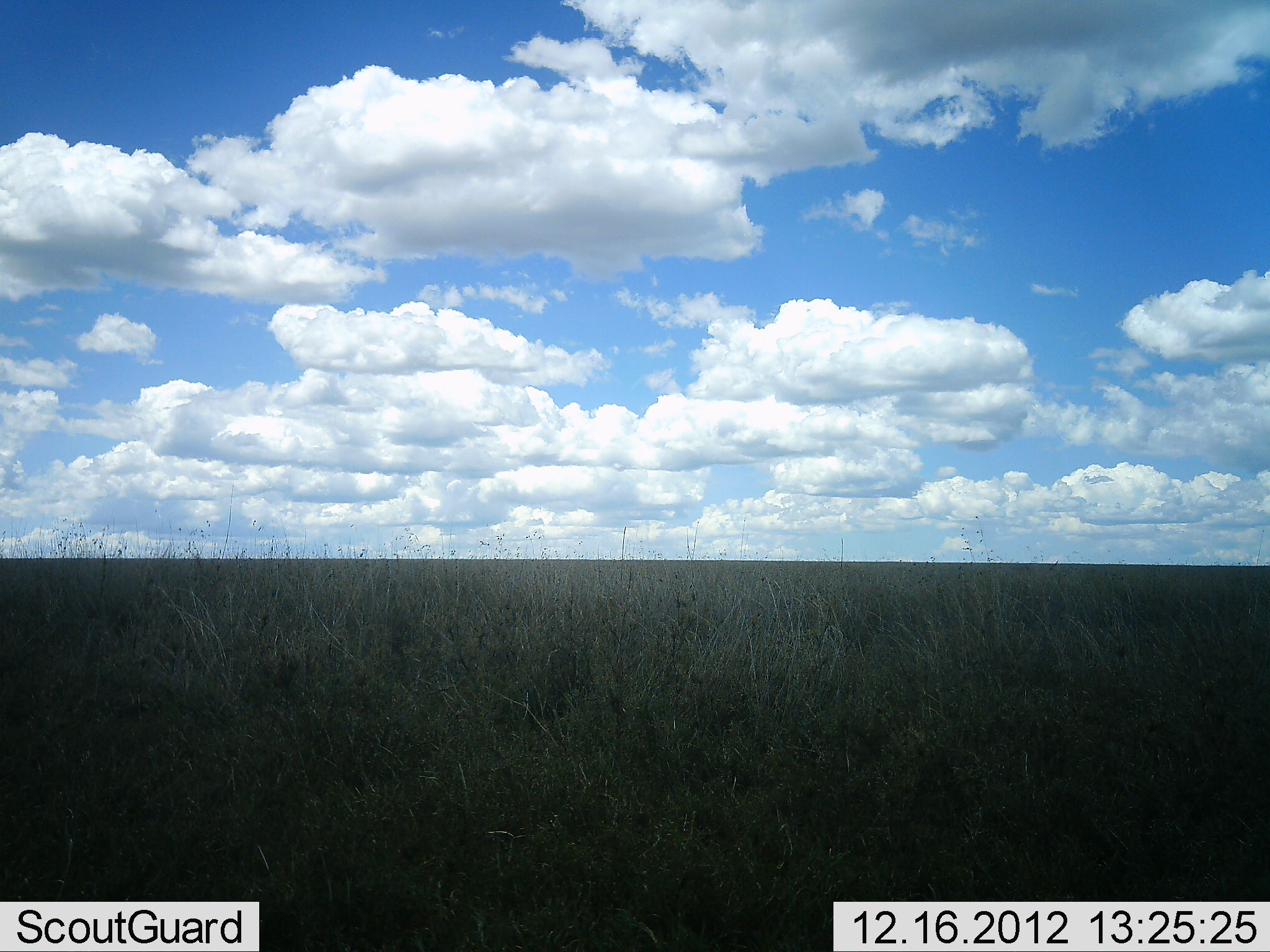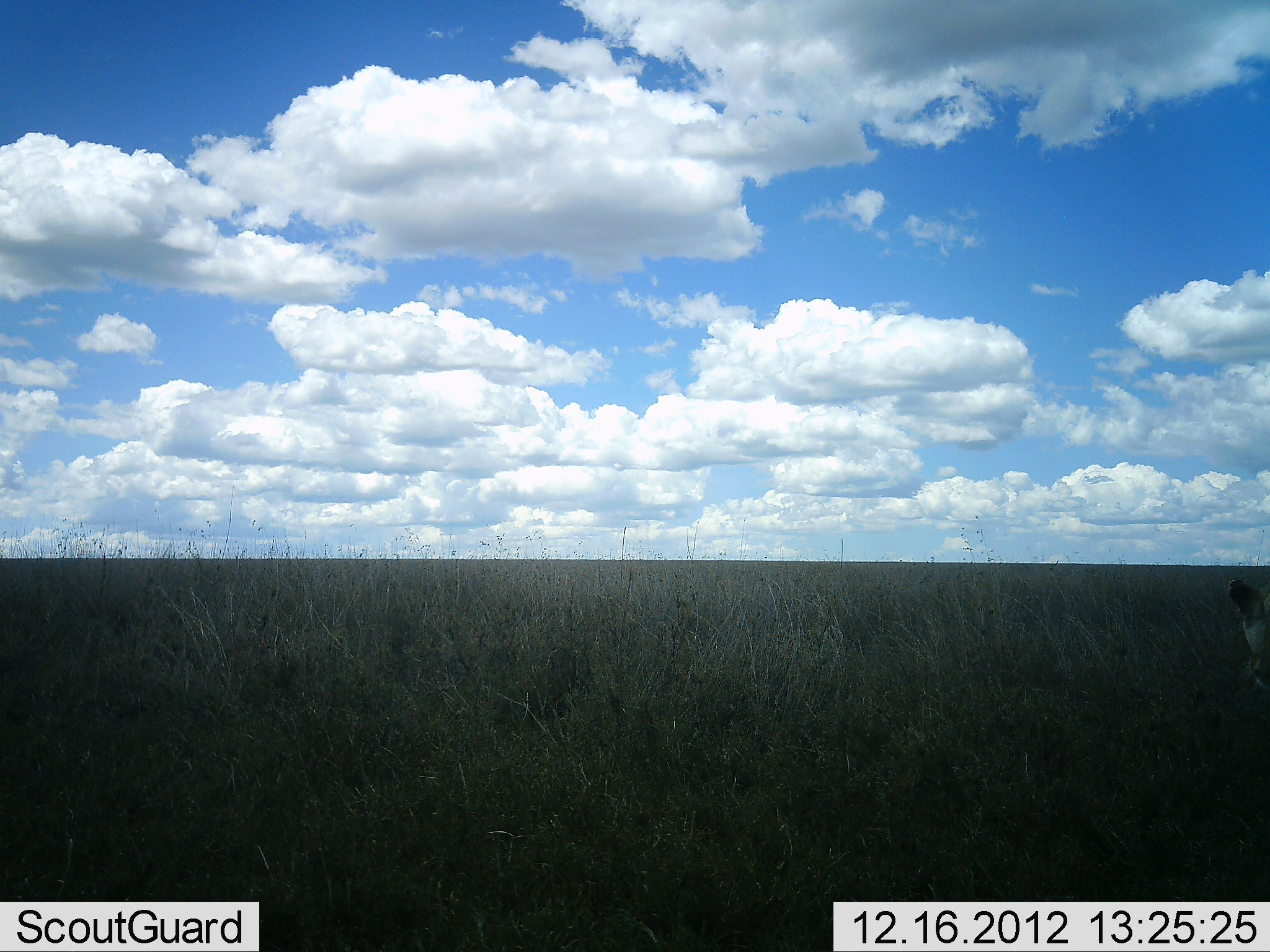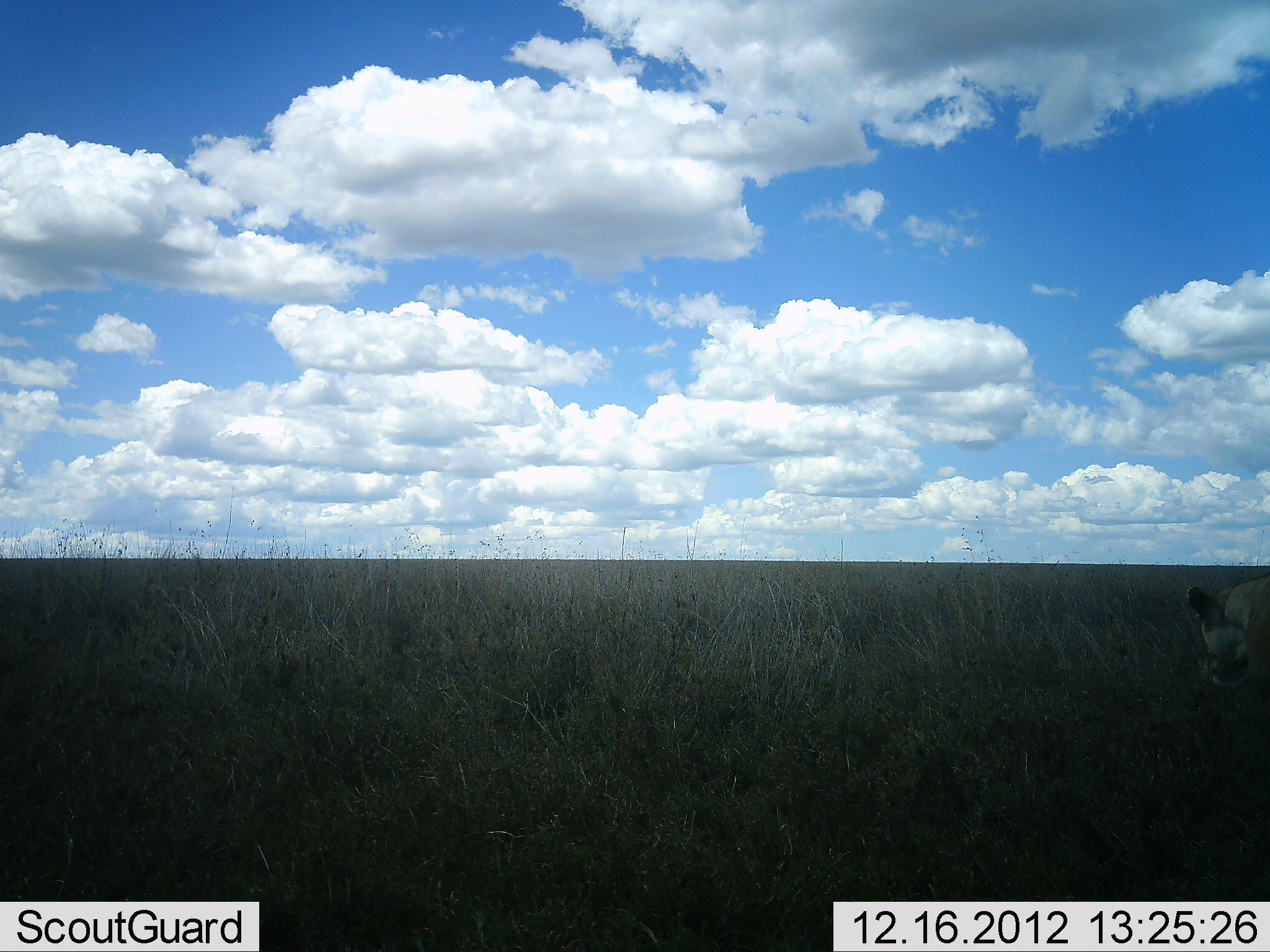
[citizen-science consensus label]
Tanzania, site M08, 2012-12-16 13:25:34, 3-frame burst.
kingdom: Animalia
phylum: Chordata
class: Mammalia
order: Carnivora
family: Felidae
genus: Panthera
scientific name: Panthera leo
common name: lion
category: lionfemale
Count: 1.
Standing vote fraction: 0%.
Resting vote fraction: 0%.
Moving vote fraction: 100%.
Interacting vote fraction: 0%.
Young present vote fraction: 0%.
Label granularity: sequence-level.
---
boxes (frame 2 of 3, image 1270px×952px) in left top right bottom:
animal: 1217 580 1270 692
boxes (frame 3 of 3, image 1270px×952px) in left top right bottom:
animal: 1189 577 1270 708